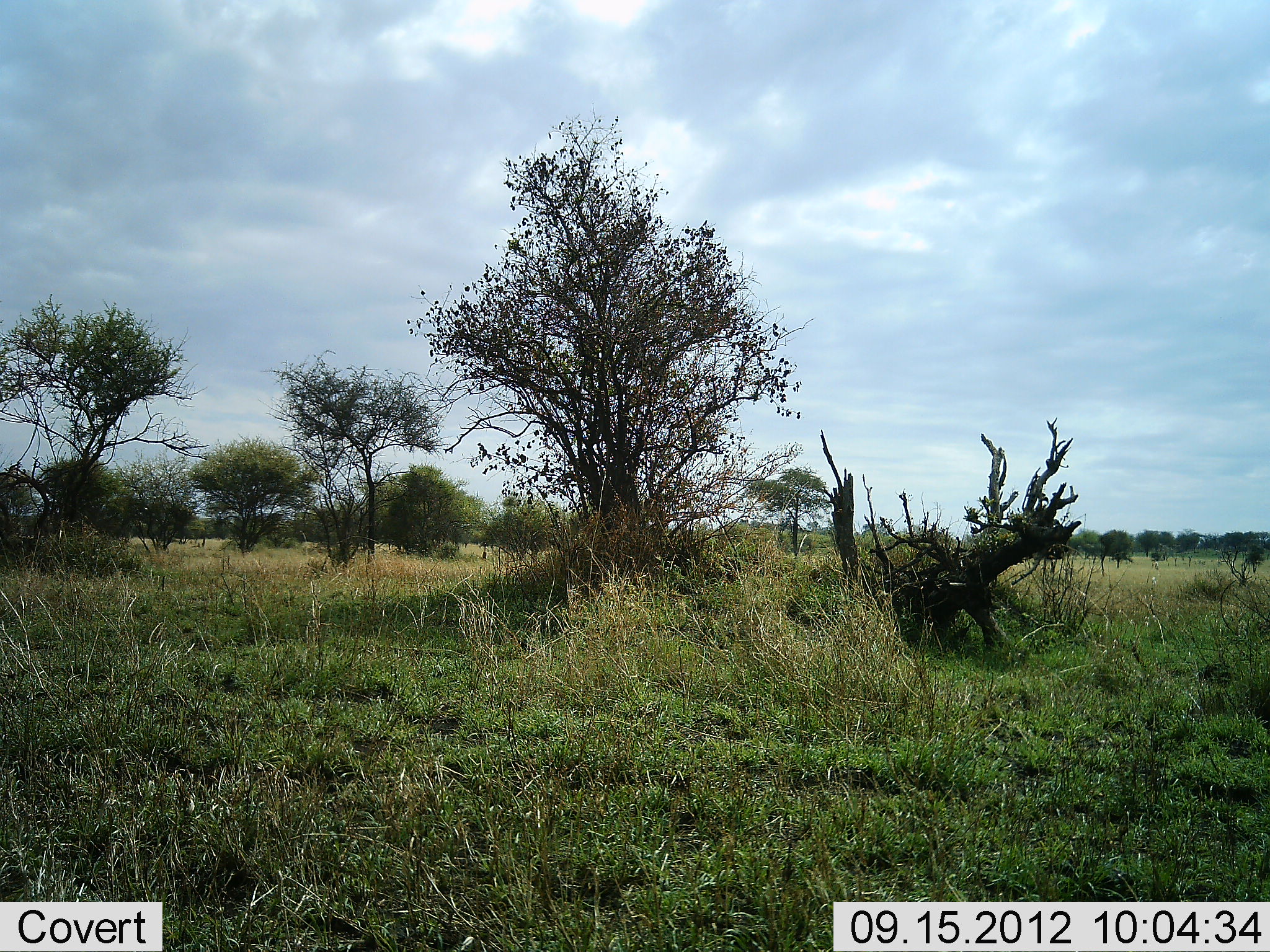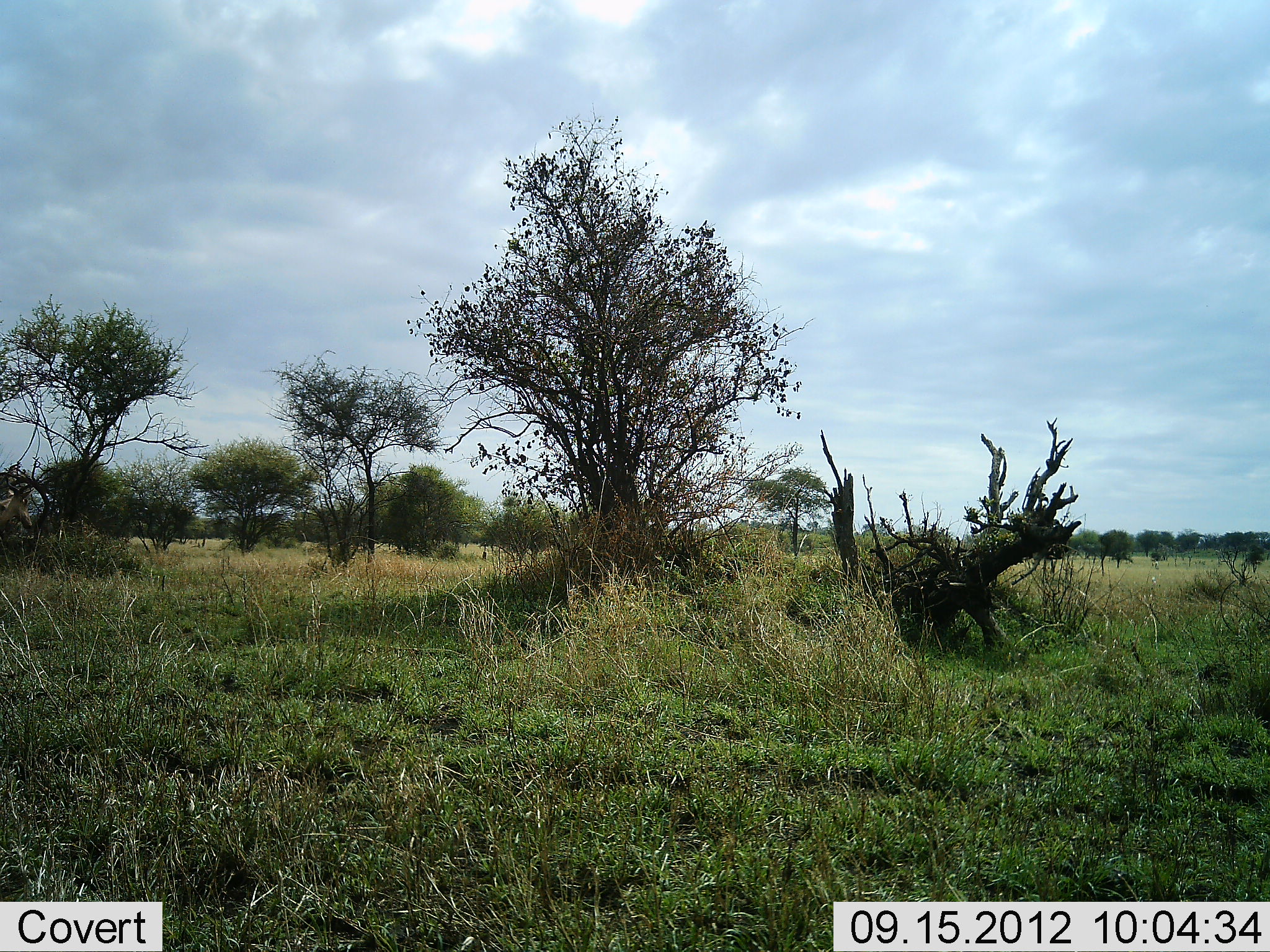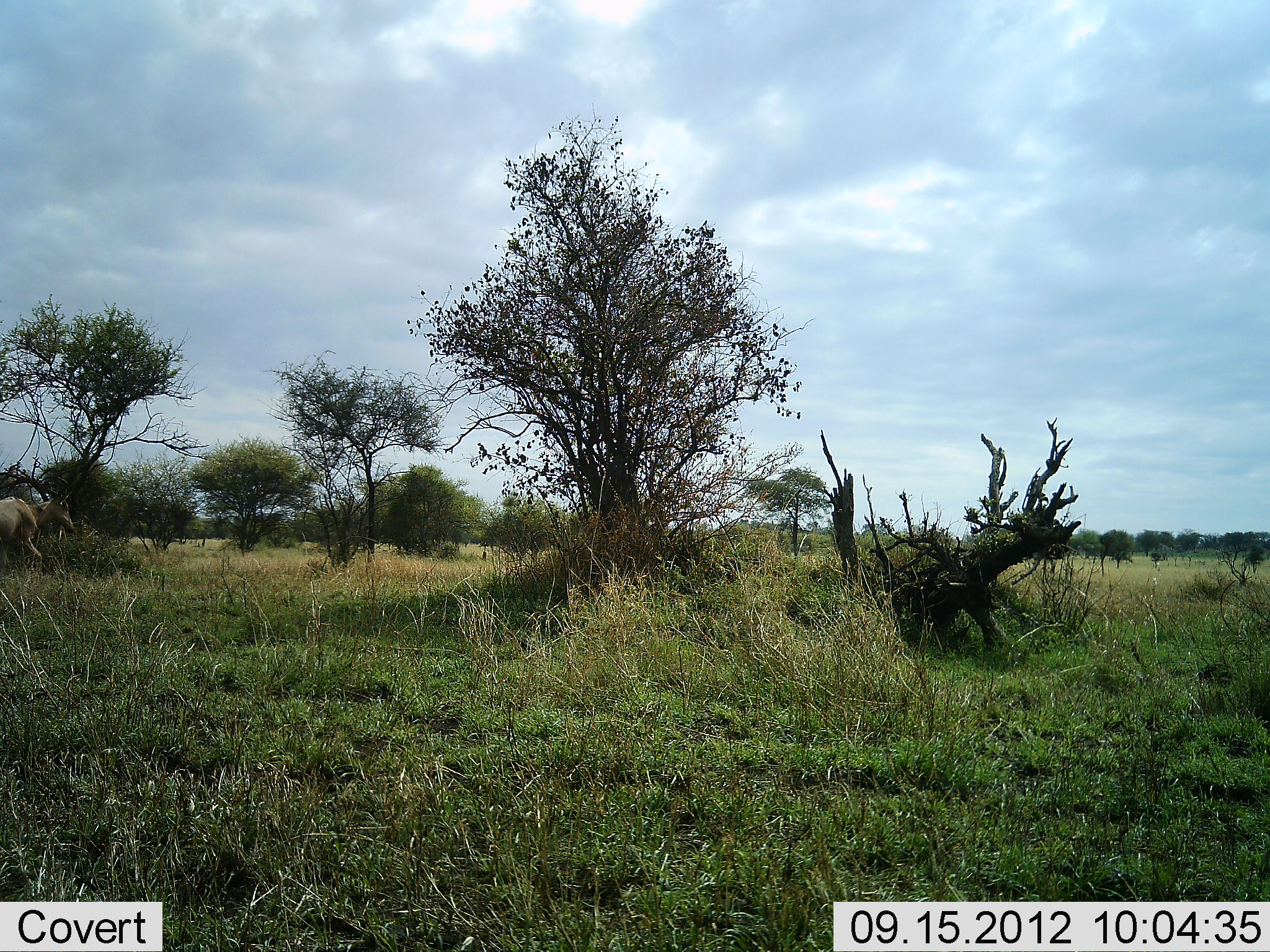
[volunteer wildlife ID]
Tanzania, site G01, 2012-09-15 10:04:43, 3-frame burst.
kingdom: Animalia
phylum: Chordata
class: Mammalia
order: Artiodactyla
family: Bovidae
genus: Alcelaphus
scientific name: Alcelaphus buselaphus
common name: hartebeest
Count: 1.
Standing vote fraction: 12%.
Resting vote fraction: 0%.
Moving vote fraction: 100%.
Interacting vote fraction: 0%.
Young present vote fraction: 0%.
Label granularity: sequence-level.